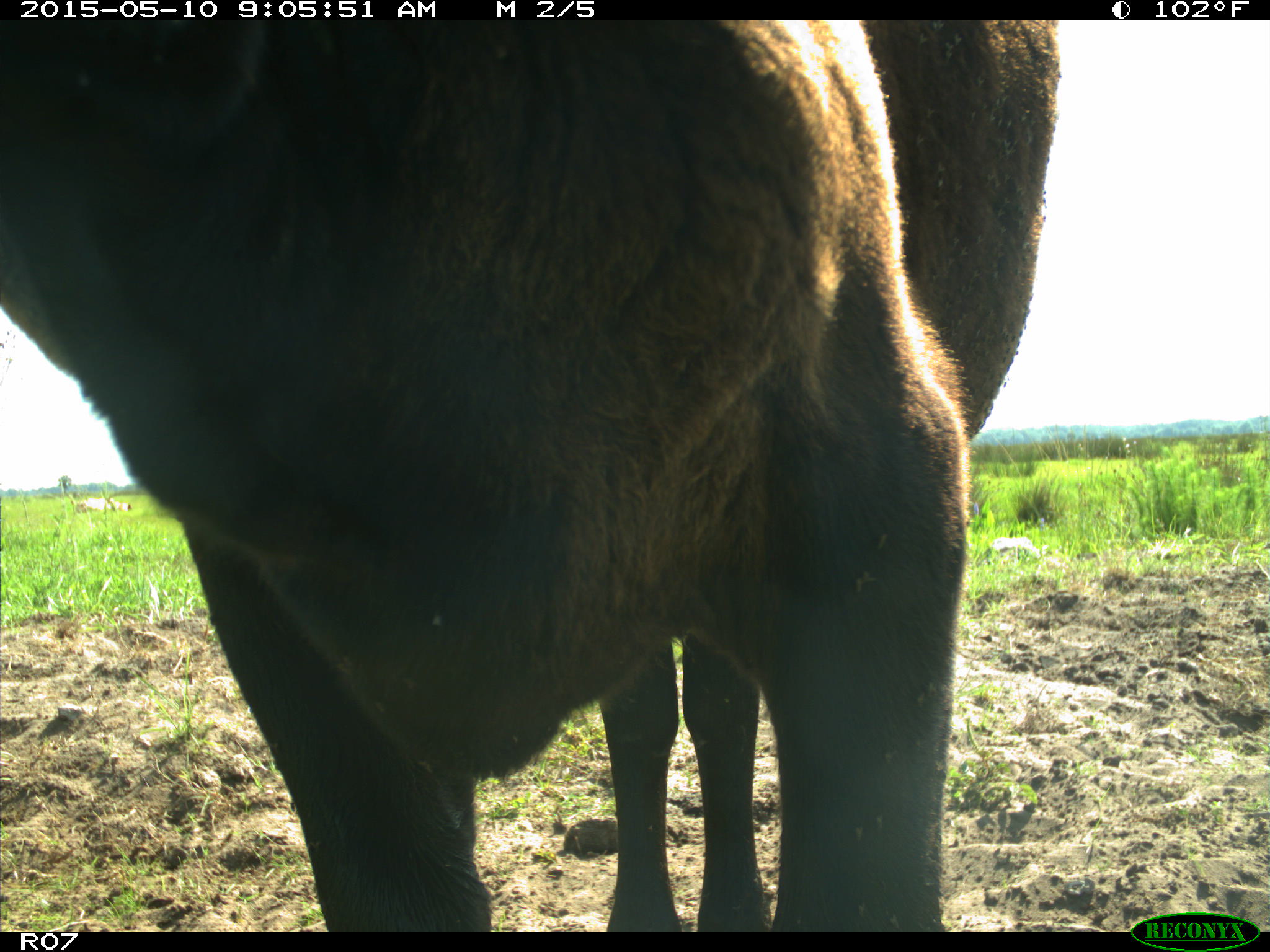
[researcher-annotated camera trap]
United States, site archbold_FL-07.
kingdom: Animalia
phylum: Chordata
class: Mammalia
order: Artiodactyla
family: Bovidae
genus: Bos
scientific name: Bos taurus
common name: domestic cow